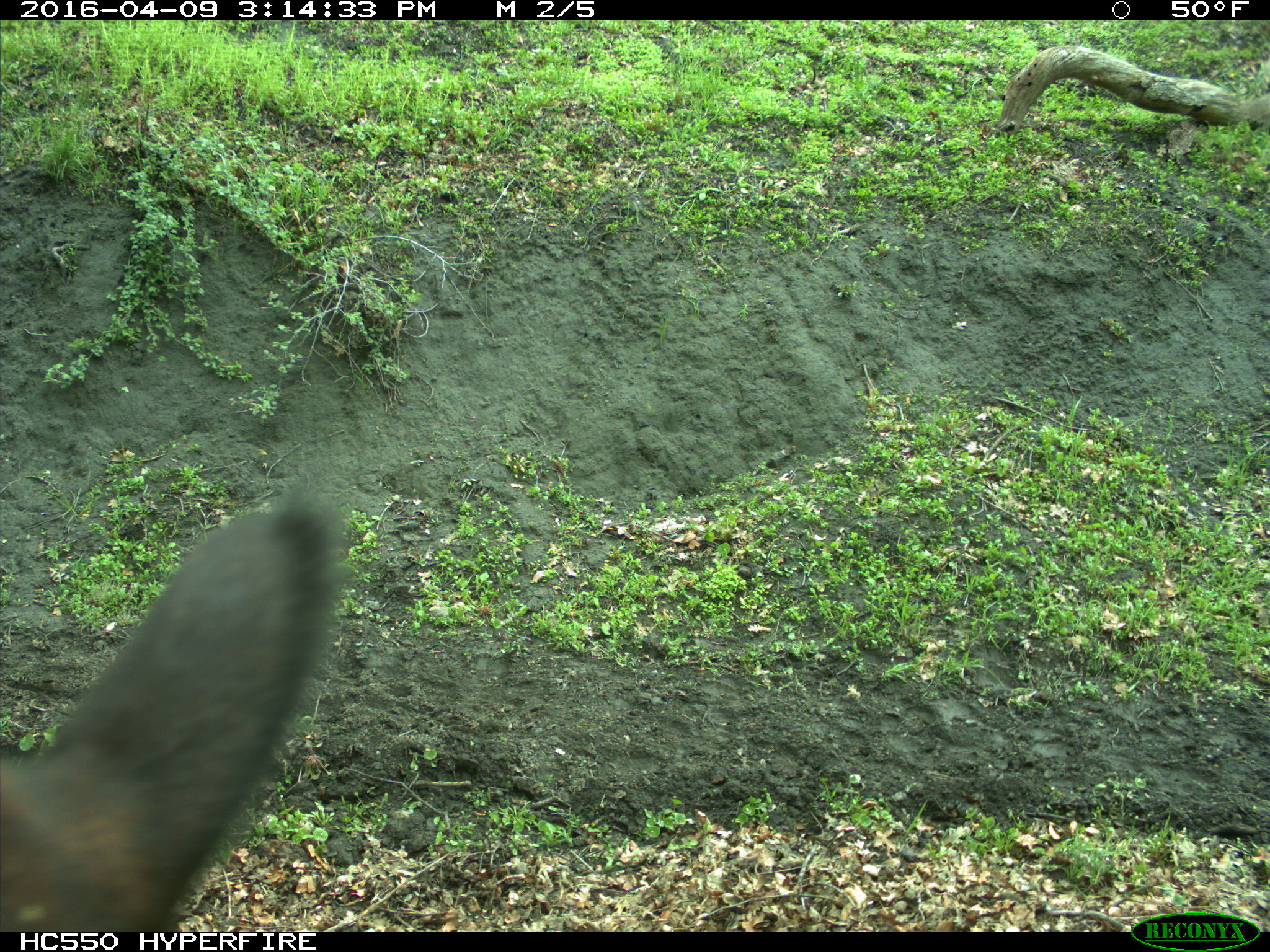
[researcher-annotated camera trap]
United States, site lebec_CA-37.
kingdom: Animalia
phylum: Chordata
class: Mammalia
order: Artiodactyla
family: Bovidae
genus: Bos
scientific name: Bos taurus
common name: domestic cow